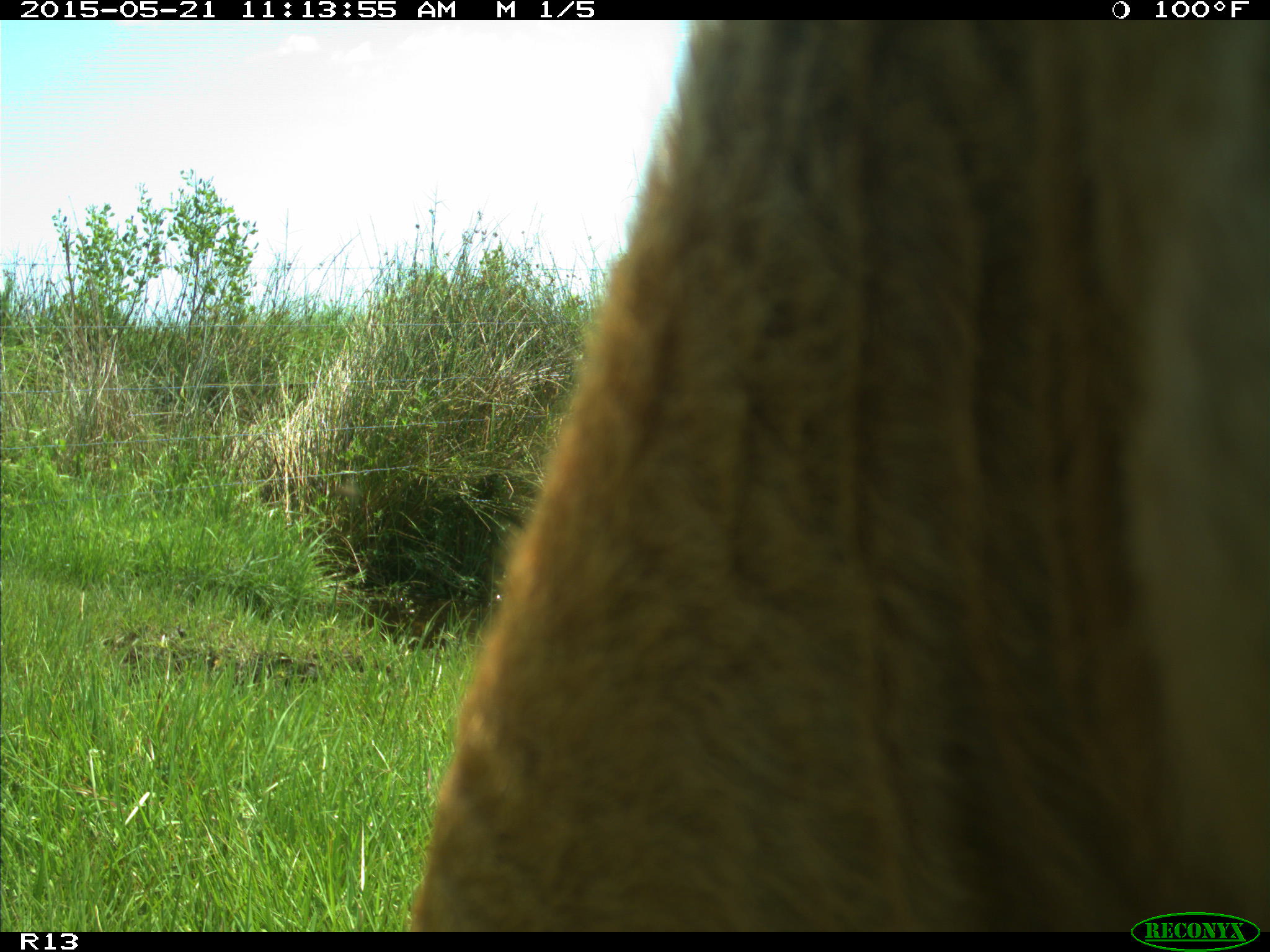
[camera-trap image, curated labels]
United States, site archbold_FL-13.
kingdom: Animalia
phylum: Chordata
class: Mammalia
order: Artiodactyla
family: Bovidae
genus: Bos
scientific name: Bos taurus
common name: domestic cow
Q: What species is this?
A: Bos taurus (domestic cow).